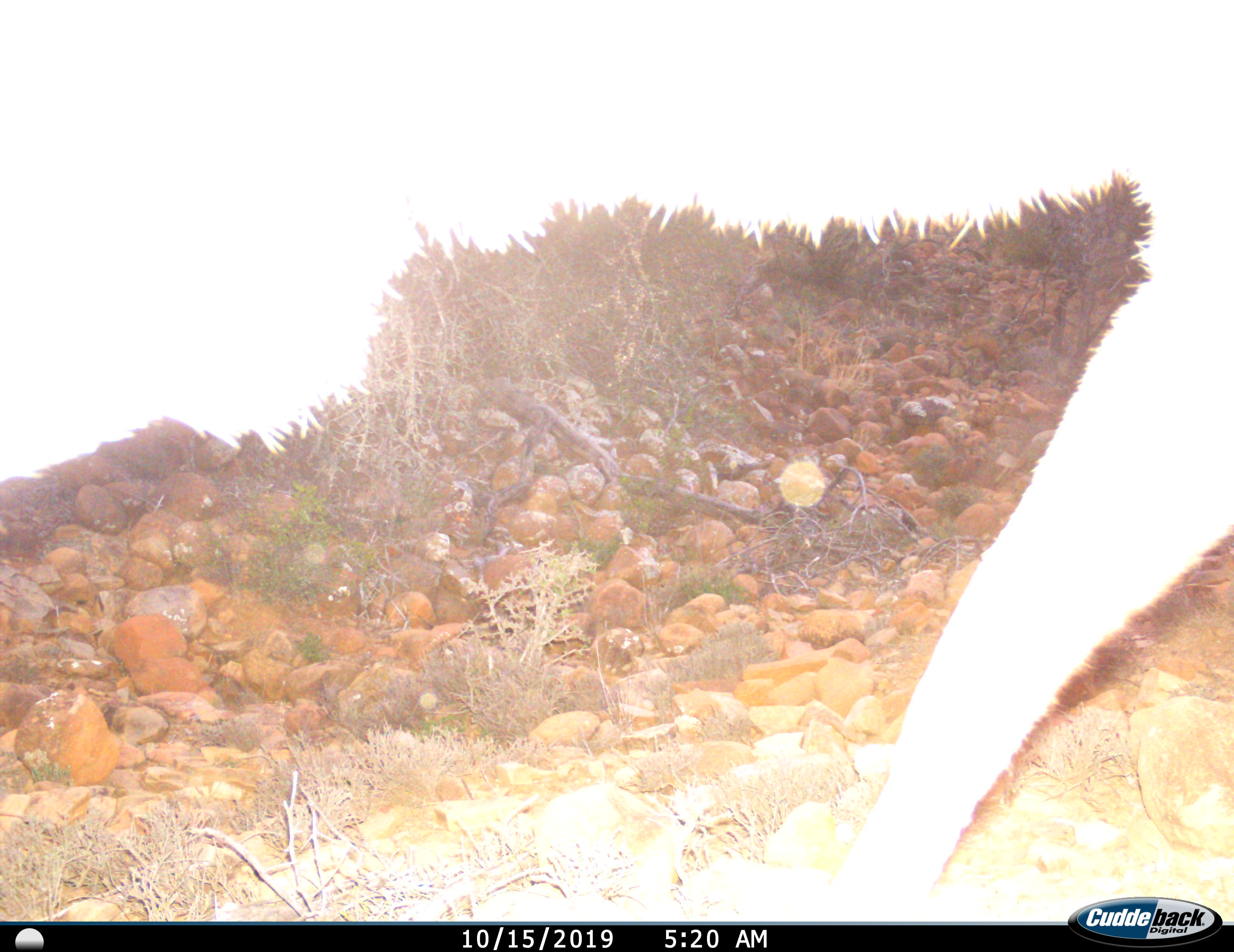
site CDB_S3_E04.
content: unidentified animal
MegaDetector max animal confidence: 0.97